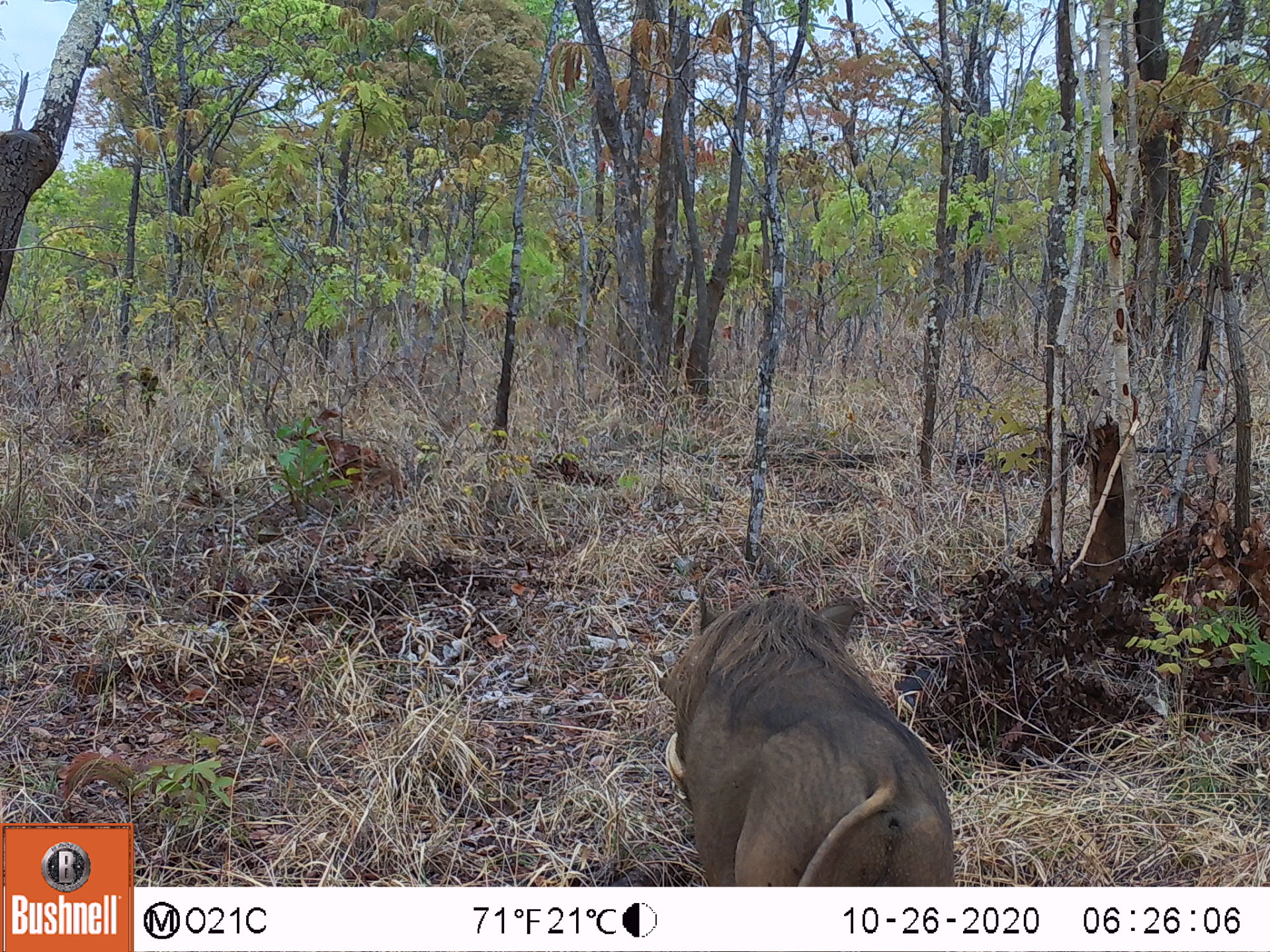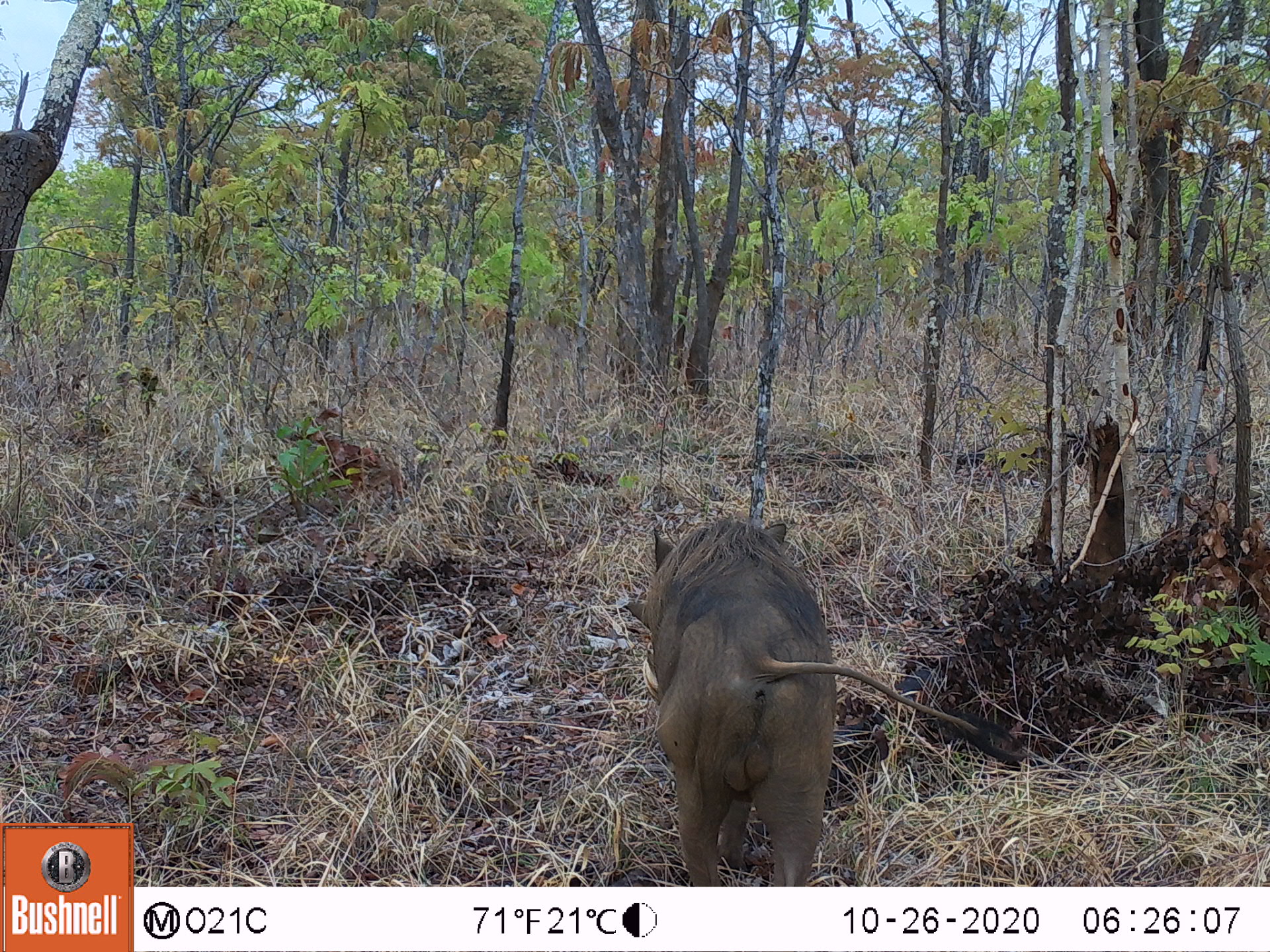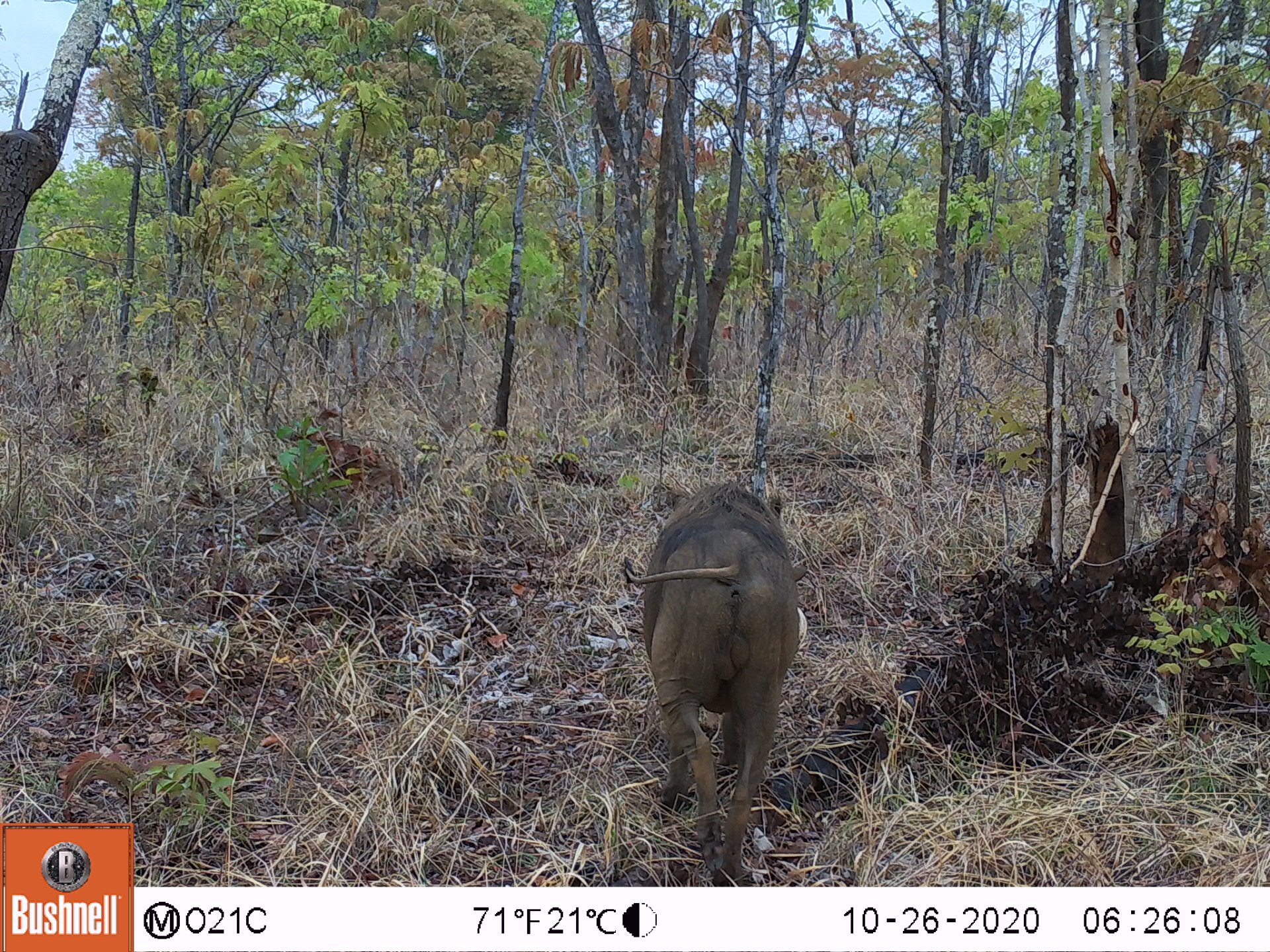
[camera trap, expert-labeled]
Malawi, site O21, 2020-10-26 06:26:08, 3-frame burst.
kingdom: Animalia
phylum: Chordata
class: Mammalia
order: Artiodactyla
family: Suidae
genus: Phacochoerus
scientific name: Phacochoerus africanus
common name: common warthog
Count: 1.